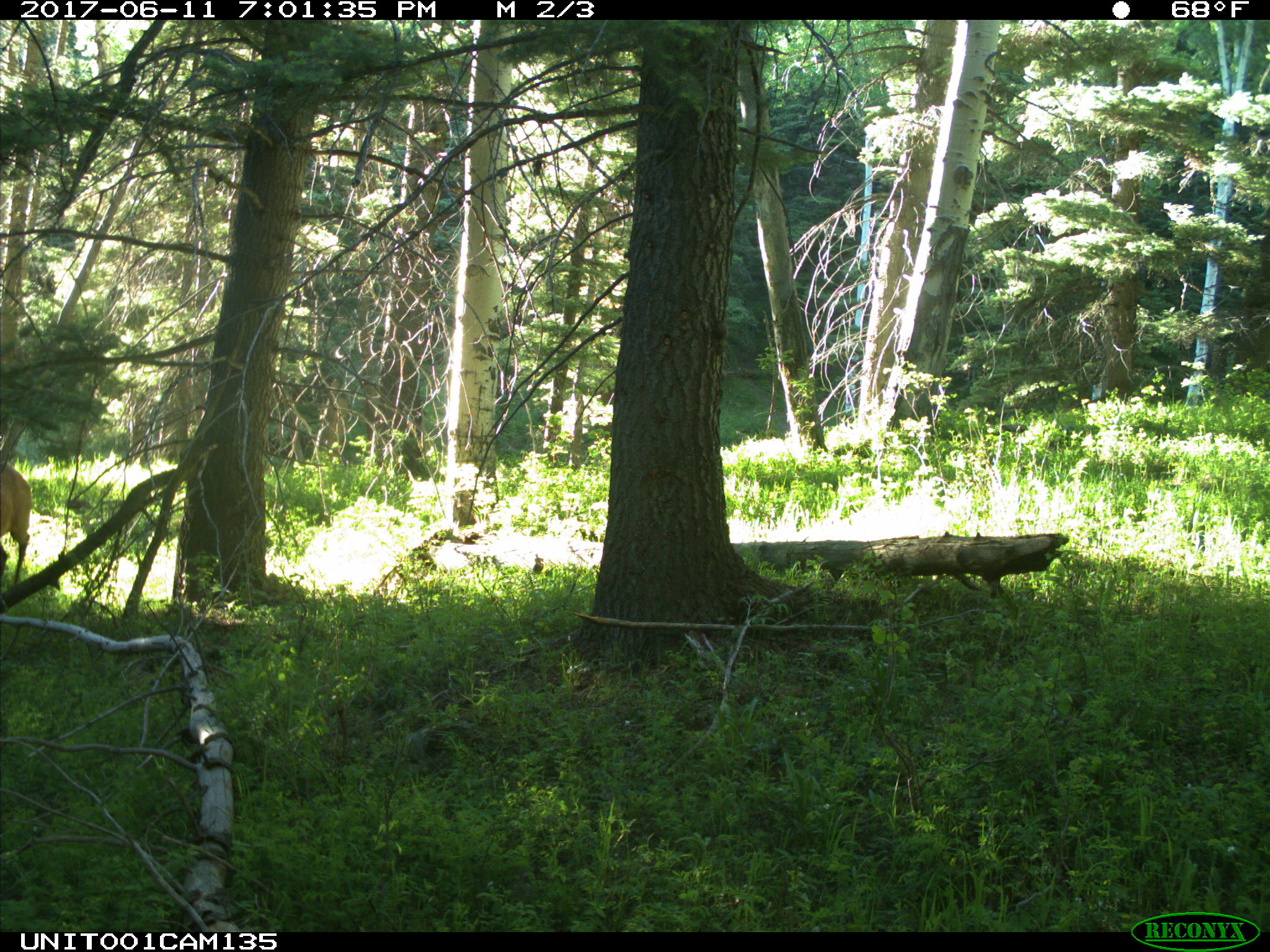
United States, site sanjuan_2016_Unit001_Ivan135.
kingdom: Animalia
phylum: Chordata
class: Mammalia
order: Artiodactyla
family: Cervidae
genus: Cervus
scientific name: Cervus elaphus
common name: red deer